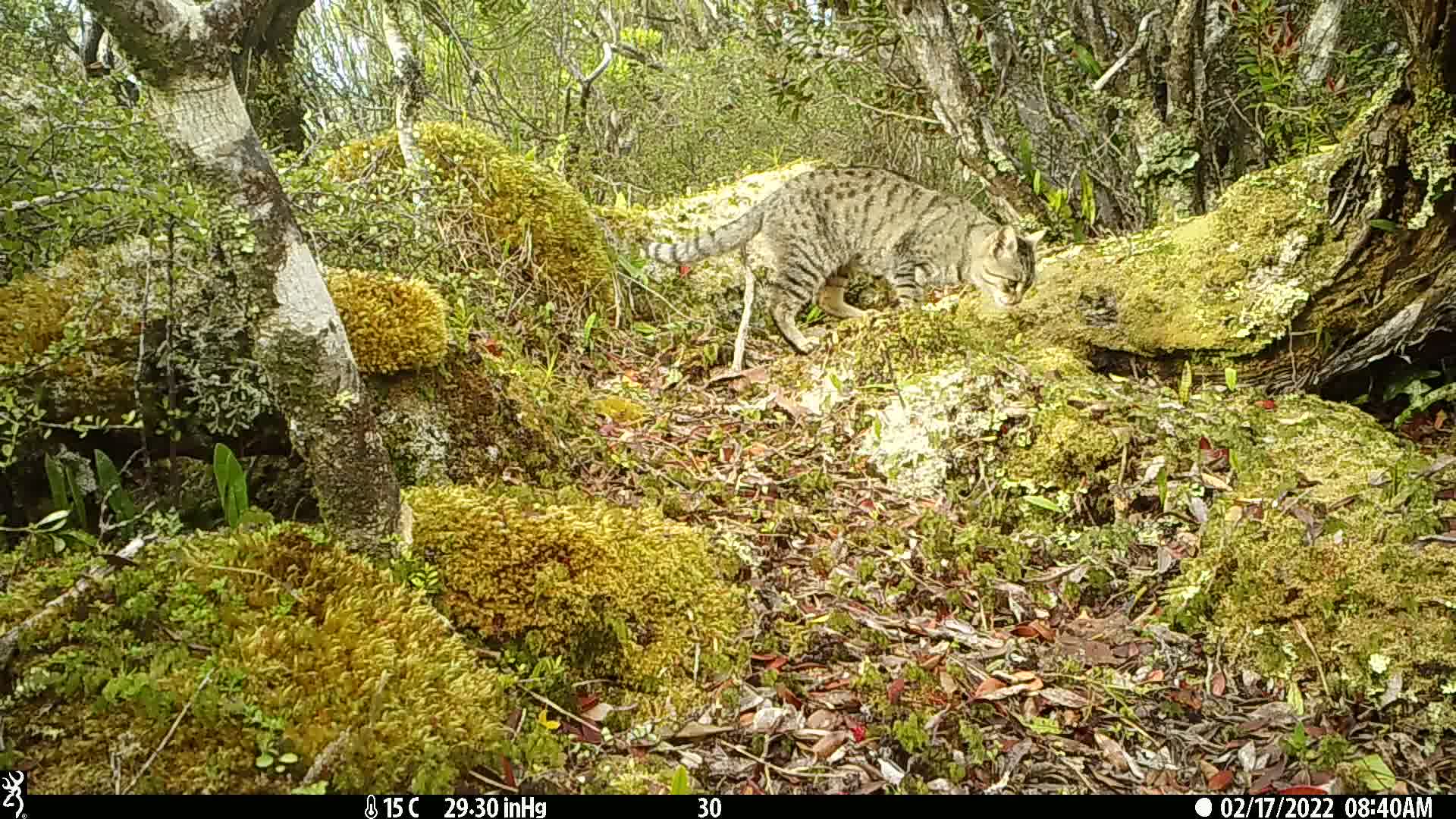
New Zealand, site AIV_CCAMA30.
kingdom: Animalia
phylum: Chordata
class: Mammalia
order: Carnivora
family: Felidae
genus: Felis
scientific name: Felis catus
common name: domestic cat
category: cat